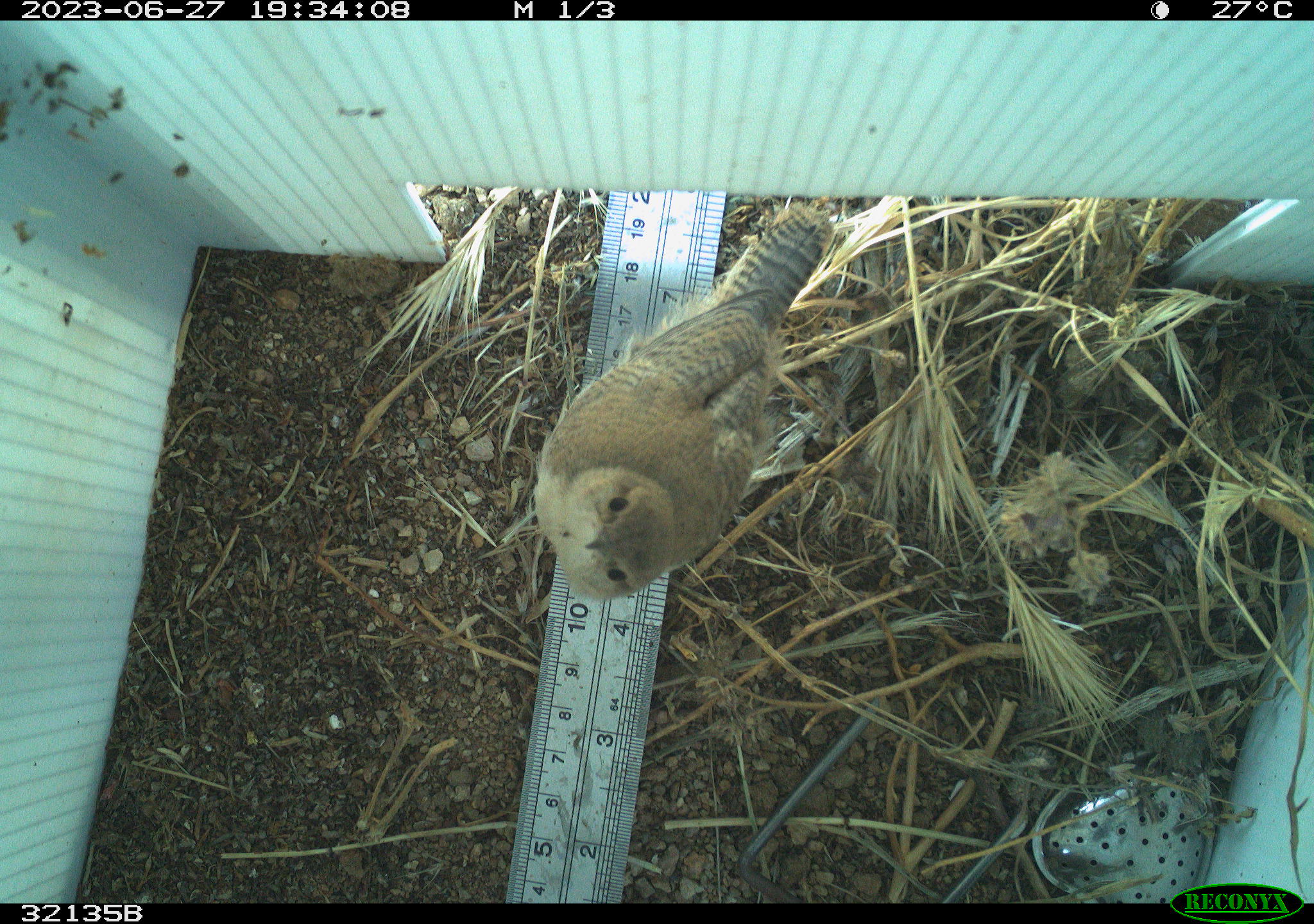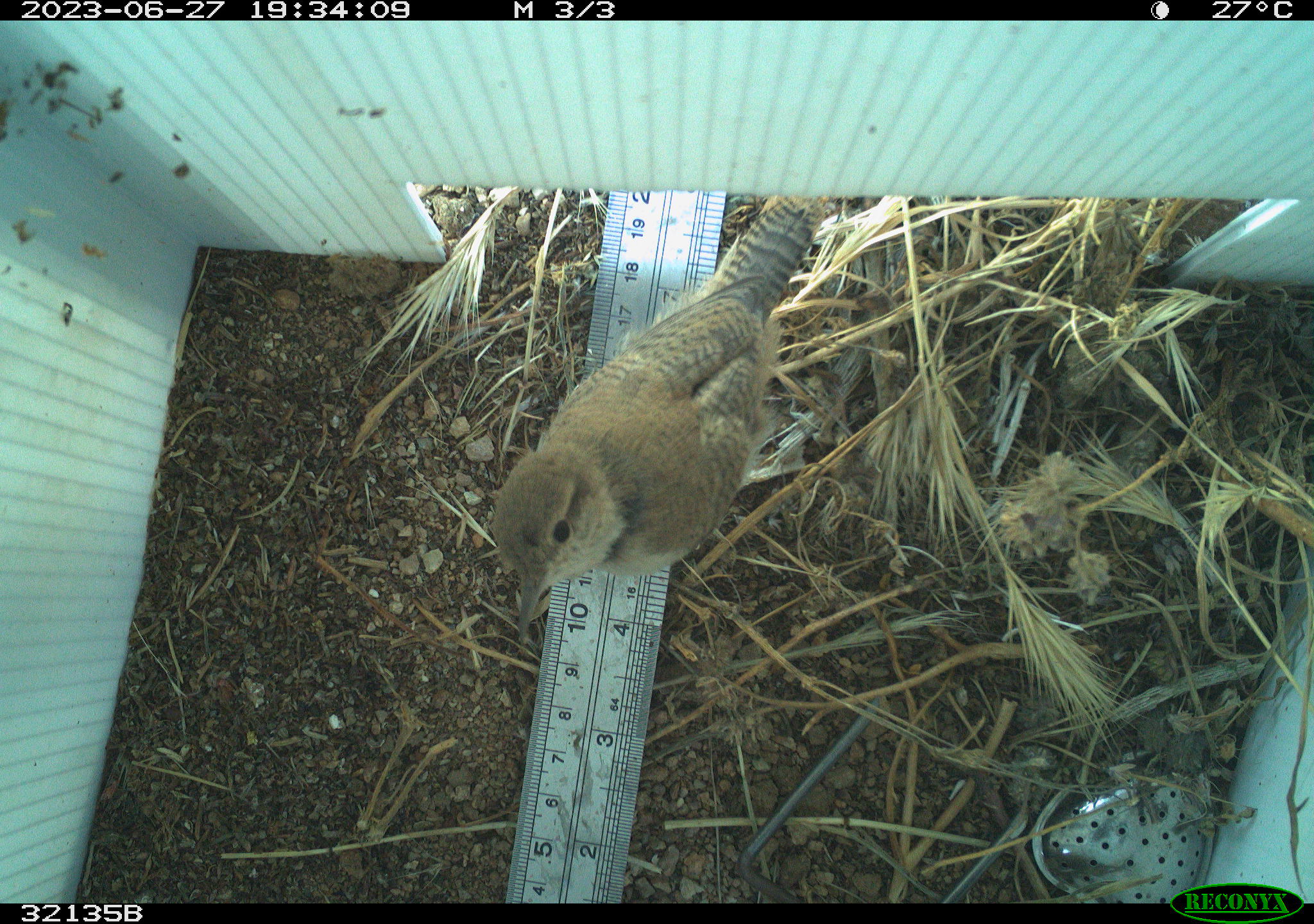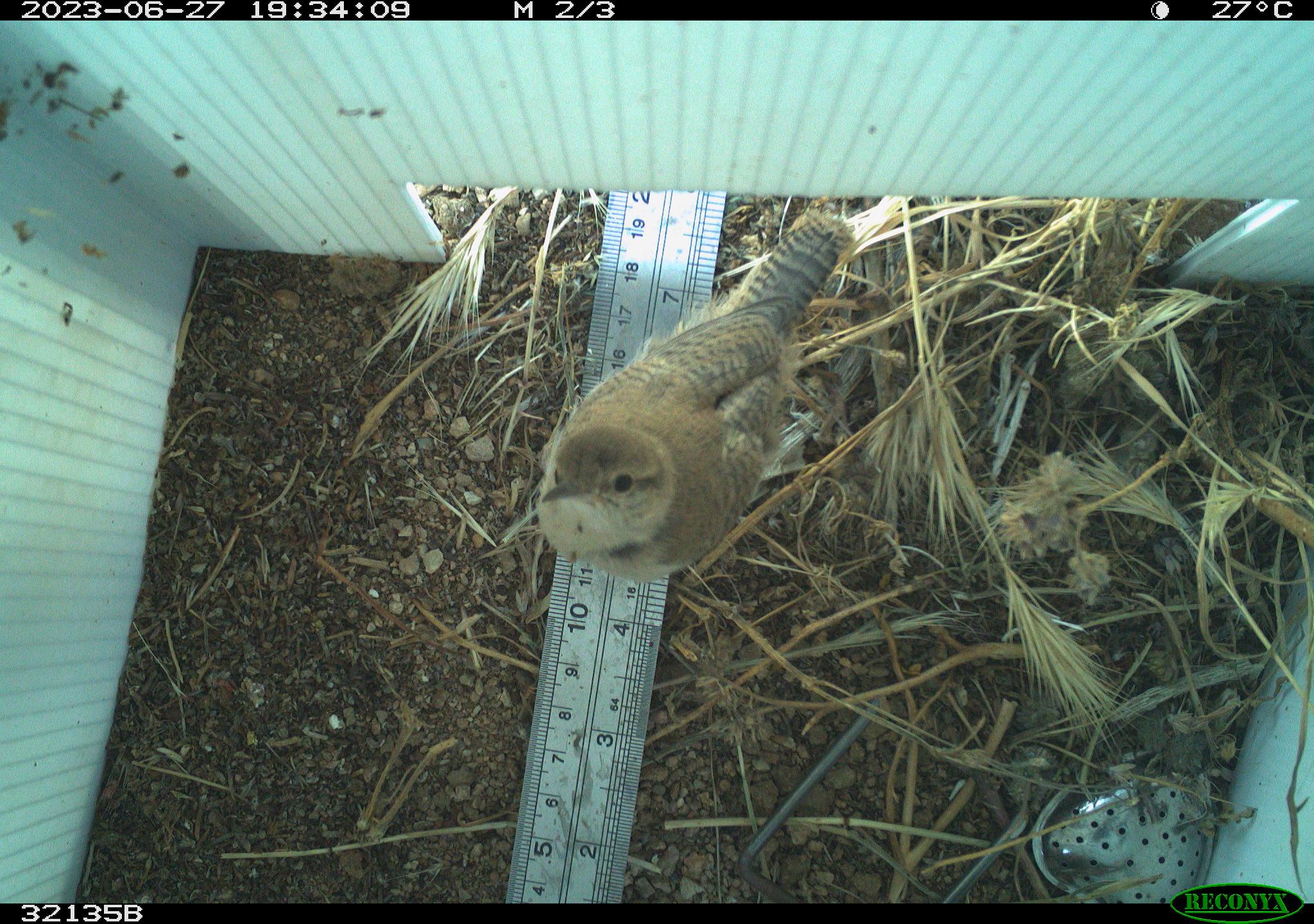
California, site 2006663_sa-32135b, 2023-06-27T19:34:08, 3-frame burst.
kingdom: Animalia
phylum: Chordata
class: Aves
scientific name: Aves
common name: bird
Bird (Aves).